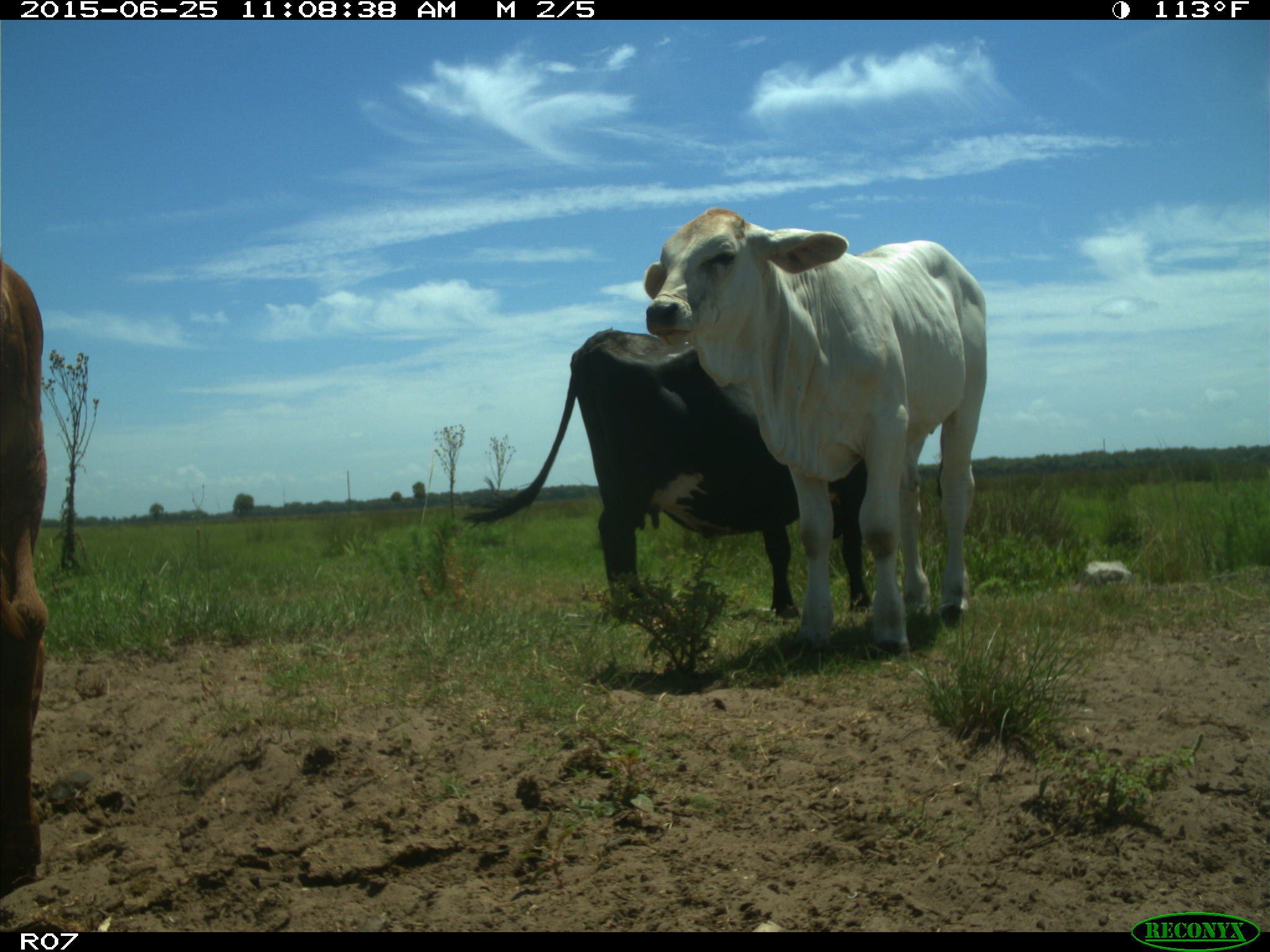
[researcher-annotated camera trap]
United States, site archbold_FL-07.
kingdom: Animalia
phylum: Chordata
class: Mammalia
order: Artiodactyla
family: Bovidae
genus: Bos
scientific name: Bos taurus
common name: domestic cow